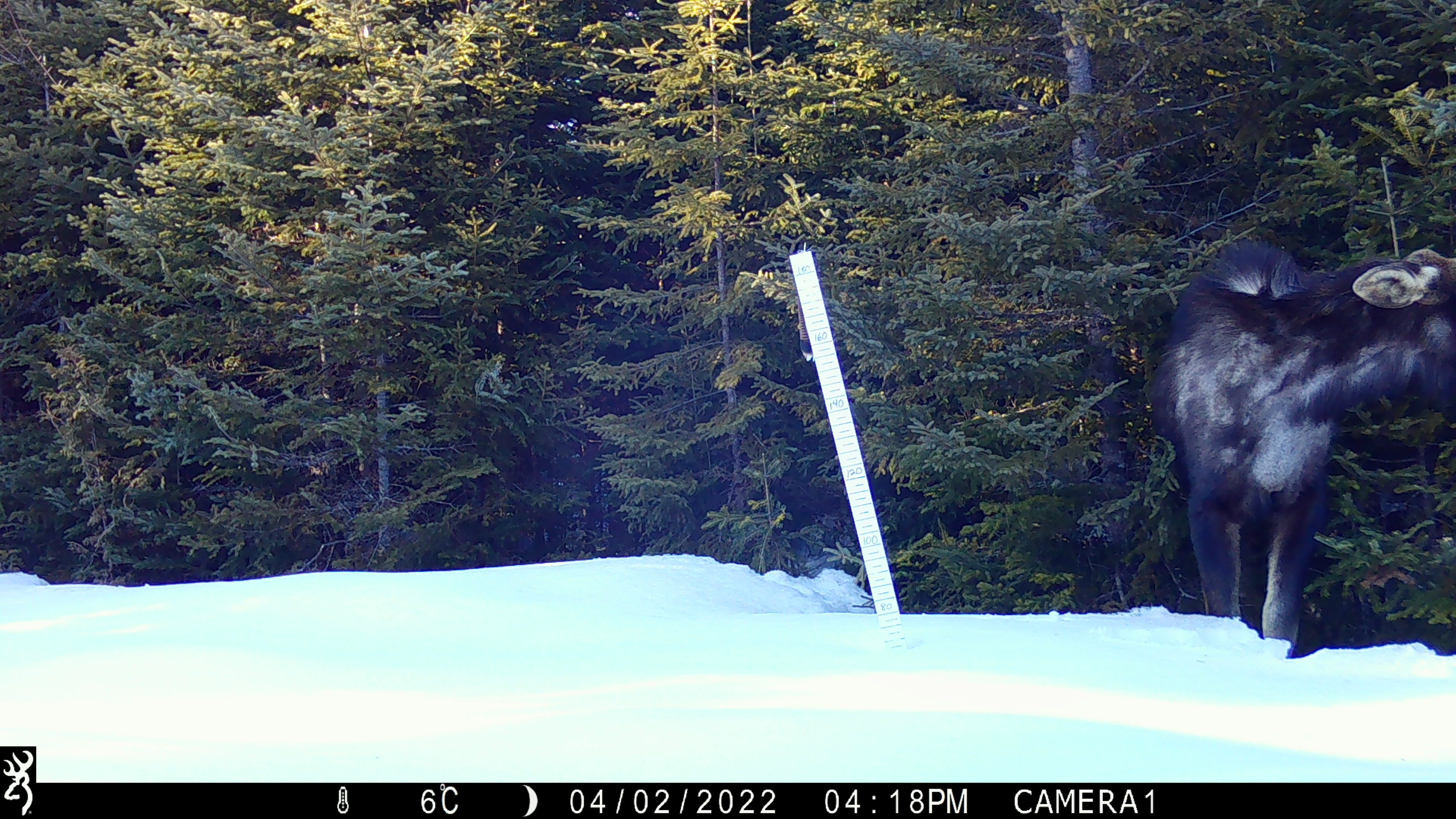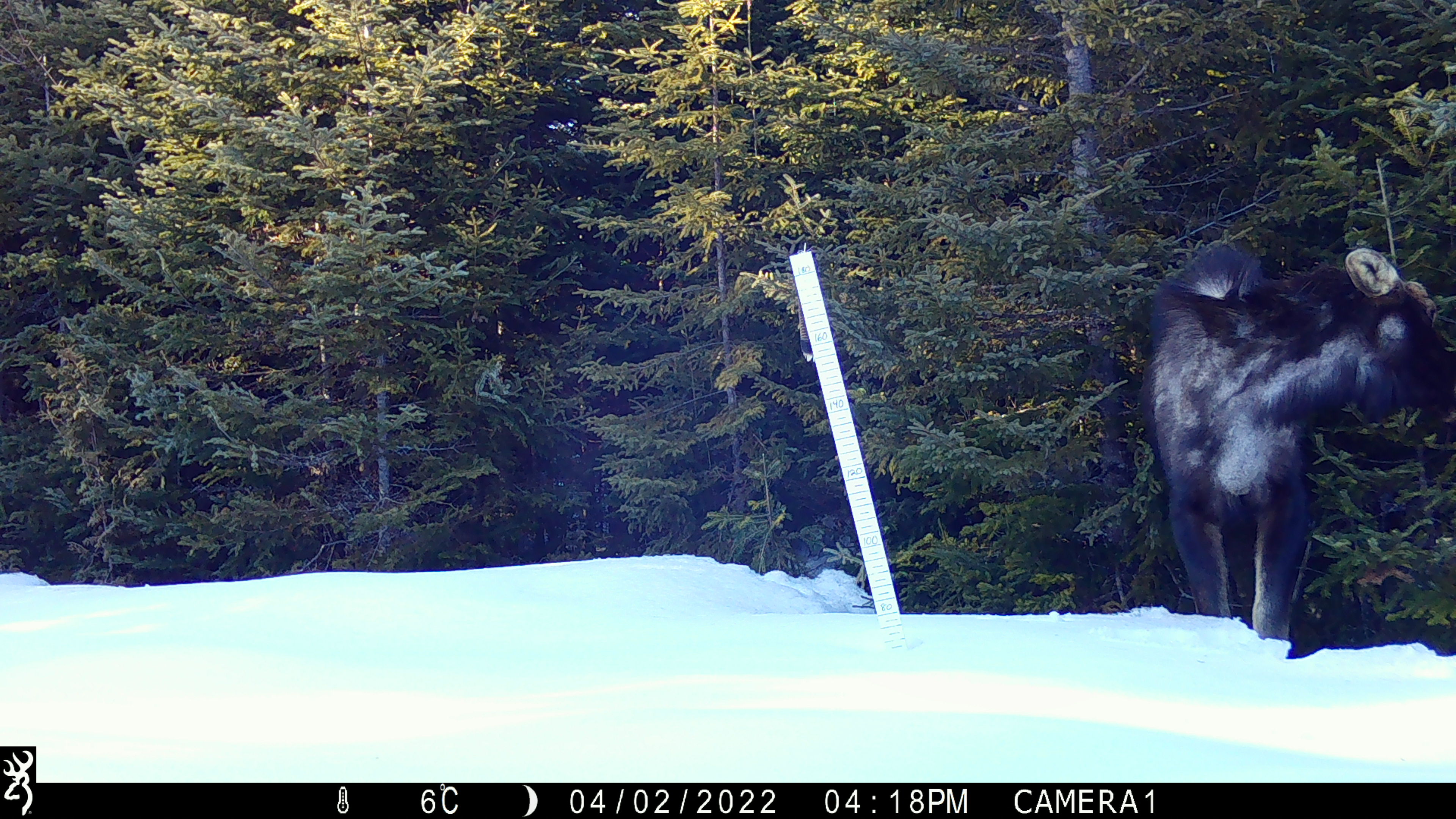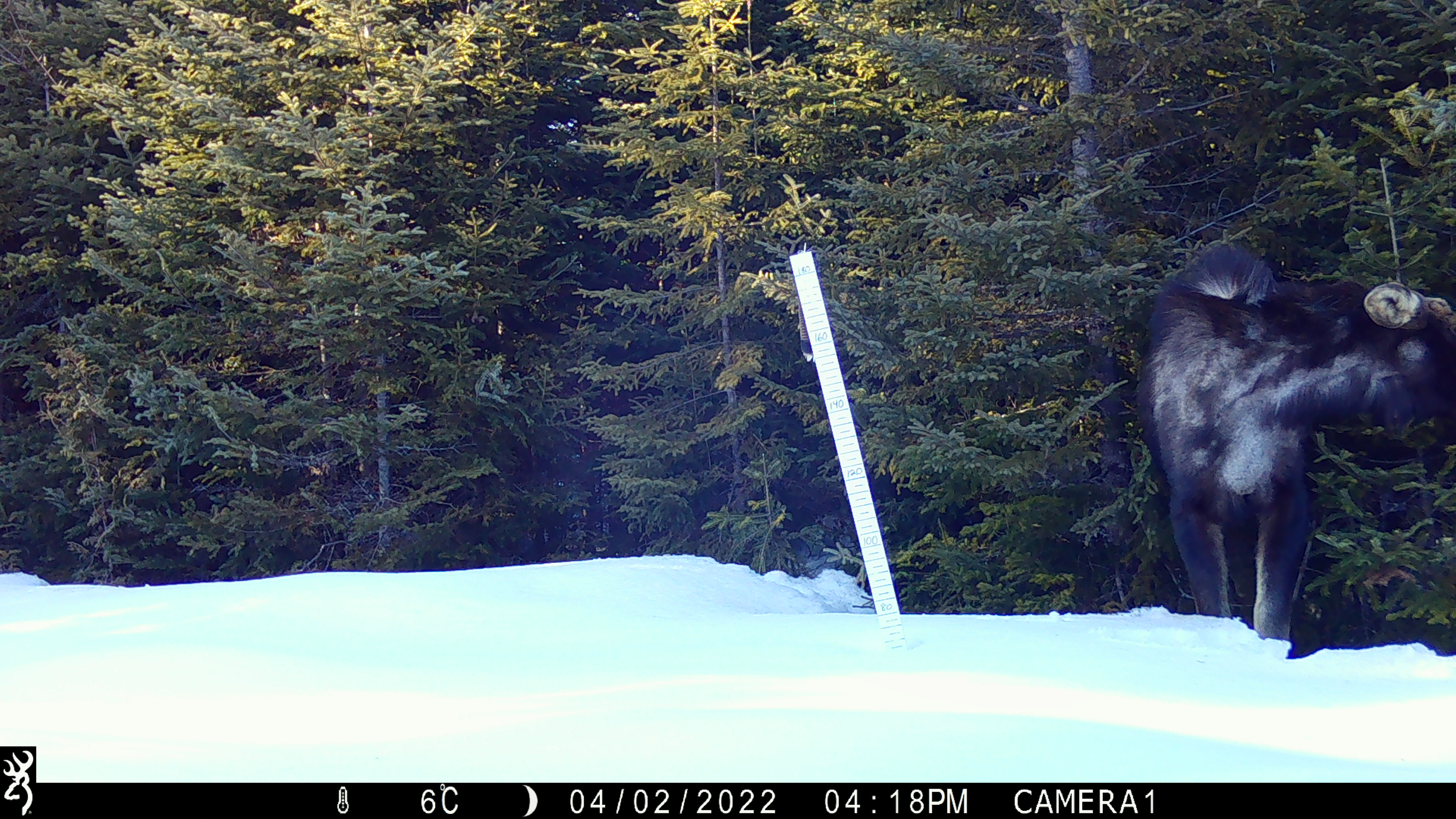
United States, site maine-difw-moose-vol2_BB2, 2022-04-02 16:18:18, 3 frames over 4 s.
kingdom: Animalia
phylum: Chordata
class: Mammalia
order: Artiodactyla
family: Cervidae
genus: Alces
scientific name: Alces alces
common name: moose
Moose (Alces alces).